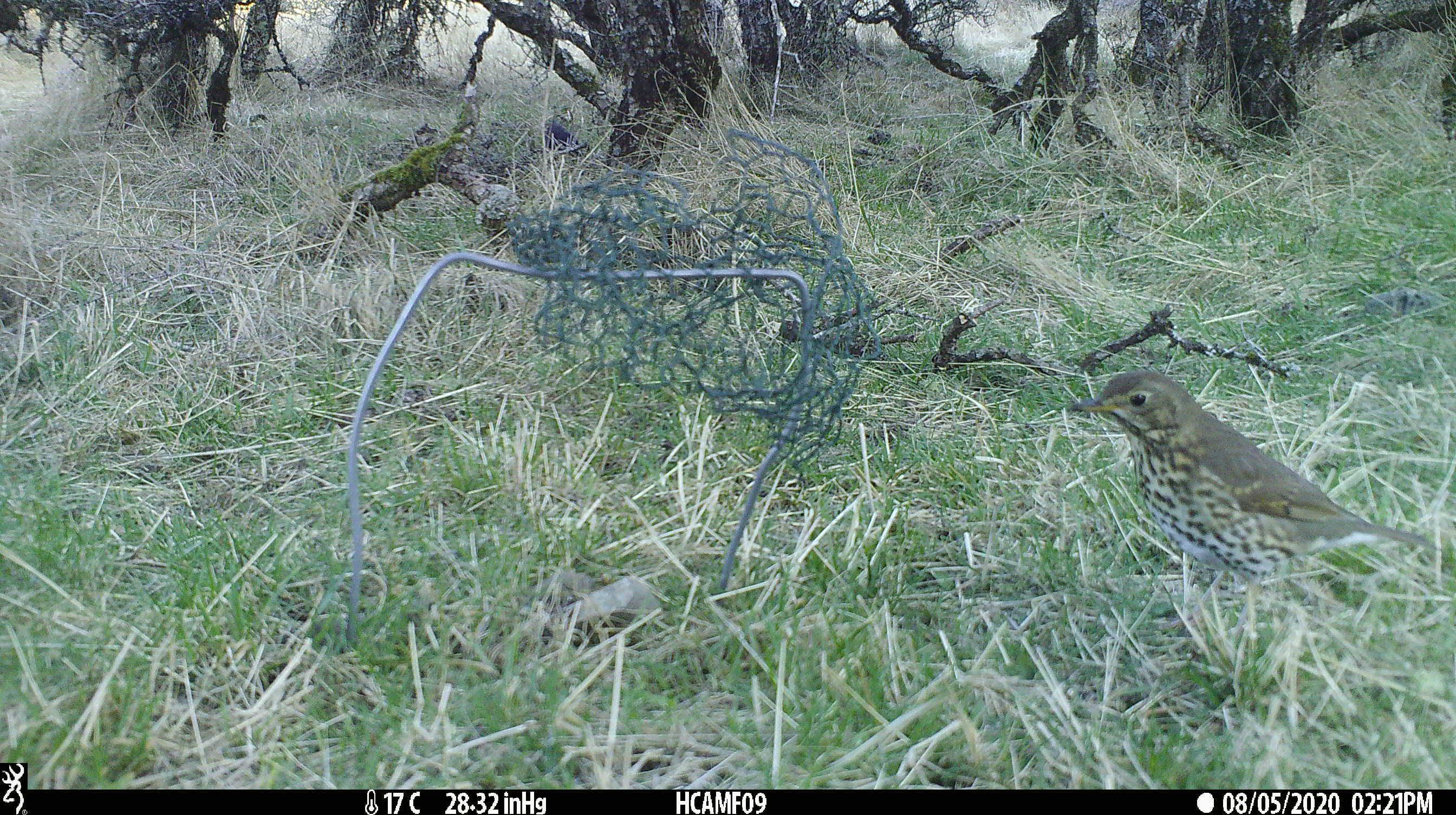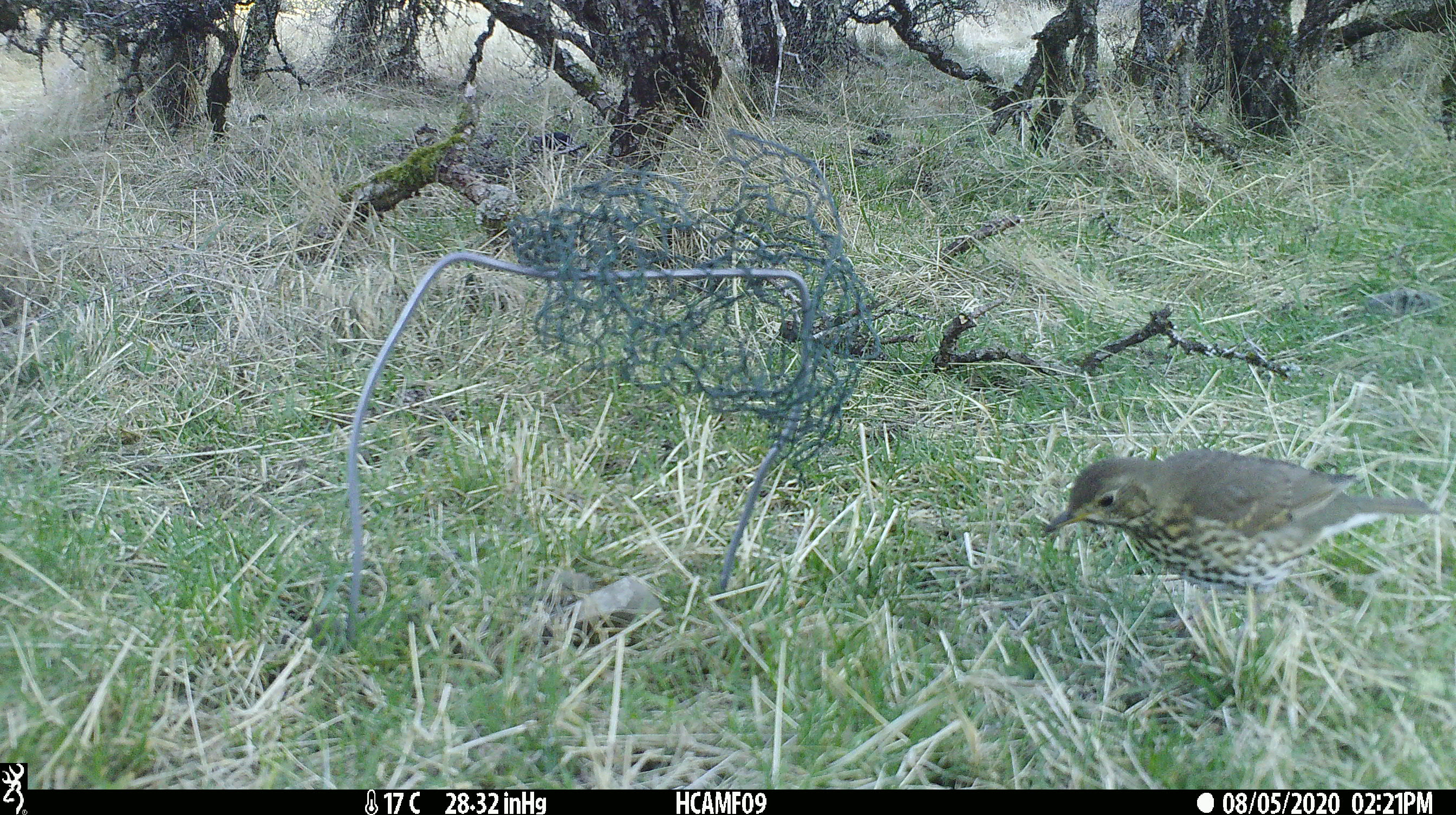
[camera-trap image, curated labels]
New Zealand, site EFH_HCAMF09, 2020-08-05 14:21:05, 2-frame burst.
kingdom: Animalia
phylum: Chordata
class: Aves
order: Passeriformes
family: Turdidae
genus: Turdus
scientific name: Turdus philomelos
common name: song thrush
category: thrush